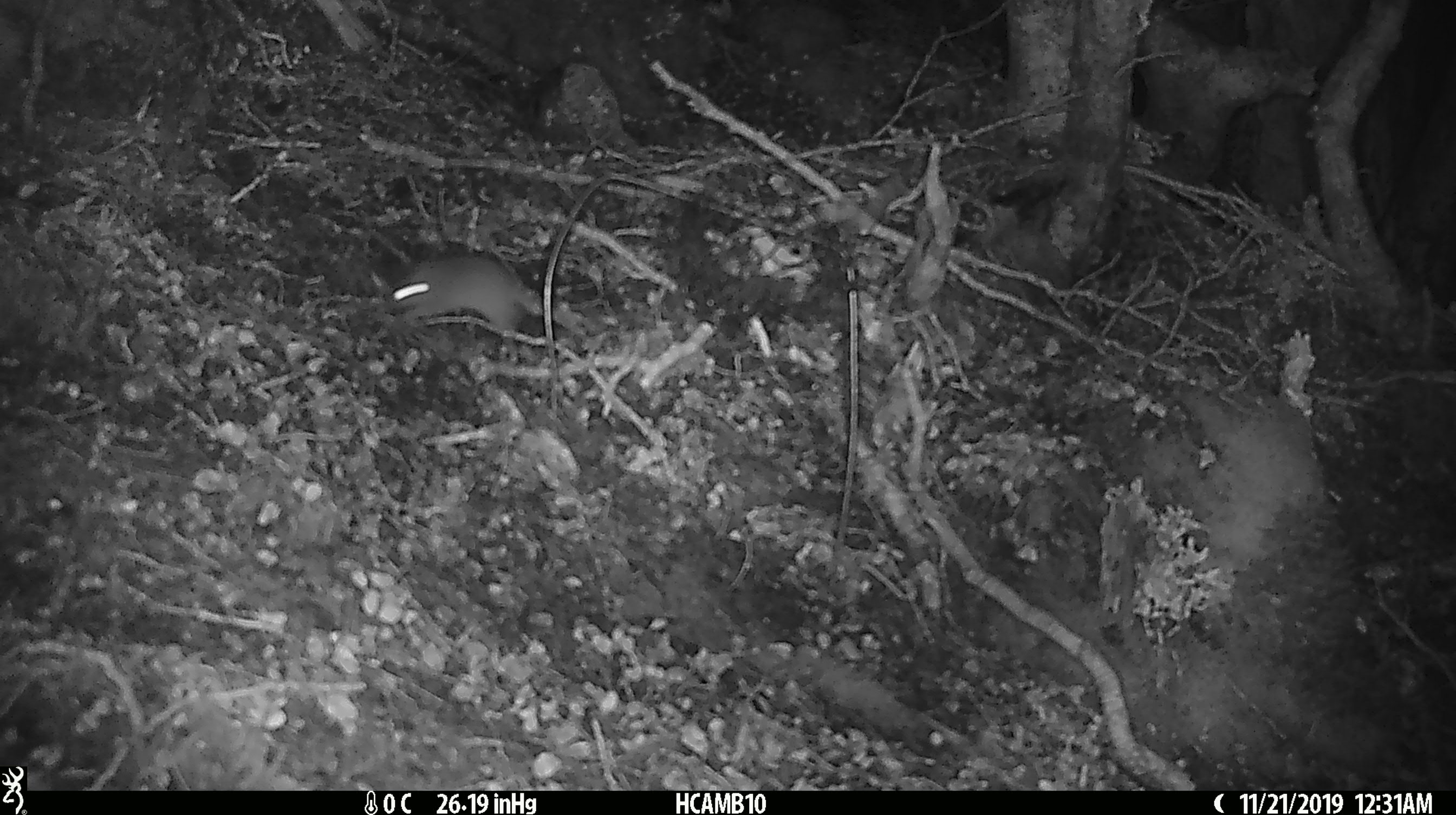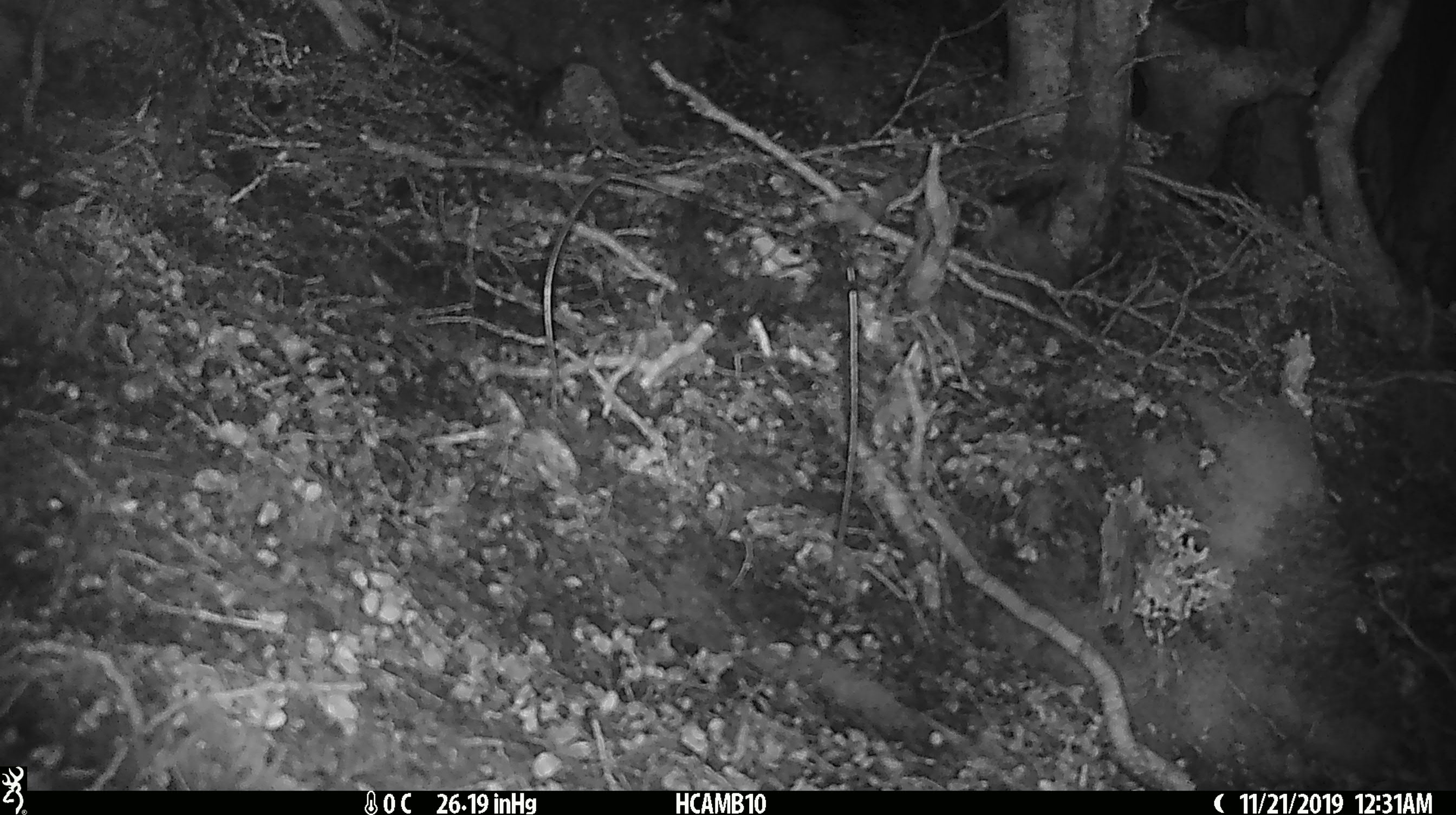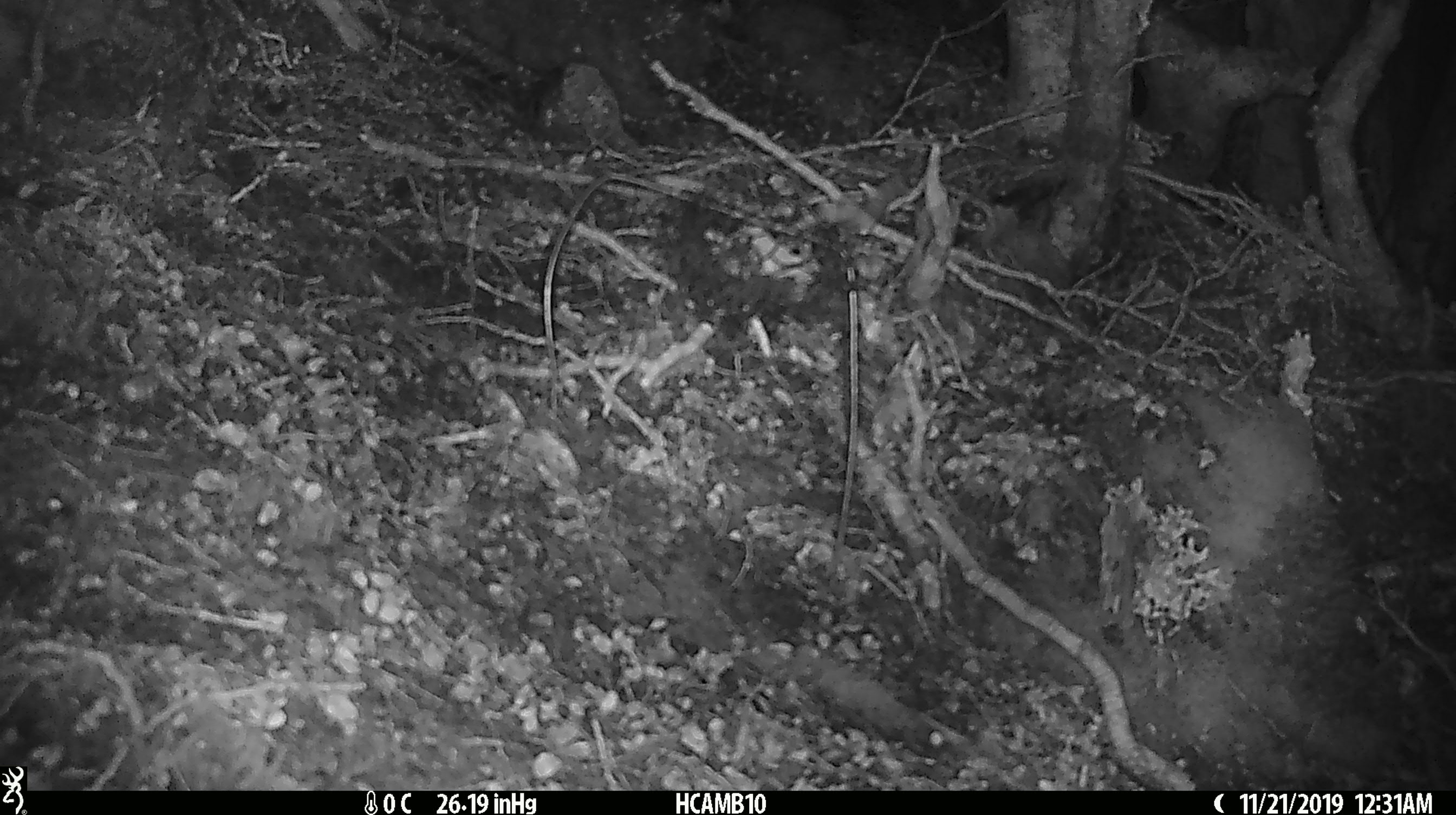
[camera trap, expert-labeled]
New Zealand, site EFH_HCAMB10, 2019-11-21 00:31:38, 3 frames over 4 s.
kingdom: Animalia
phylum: Chordata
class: Mammalia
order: Rodentia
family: Muridae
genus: Mus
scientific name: Mus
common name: mouse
Mouse (Mus).